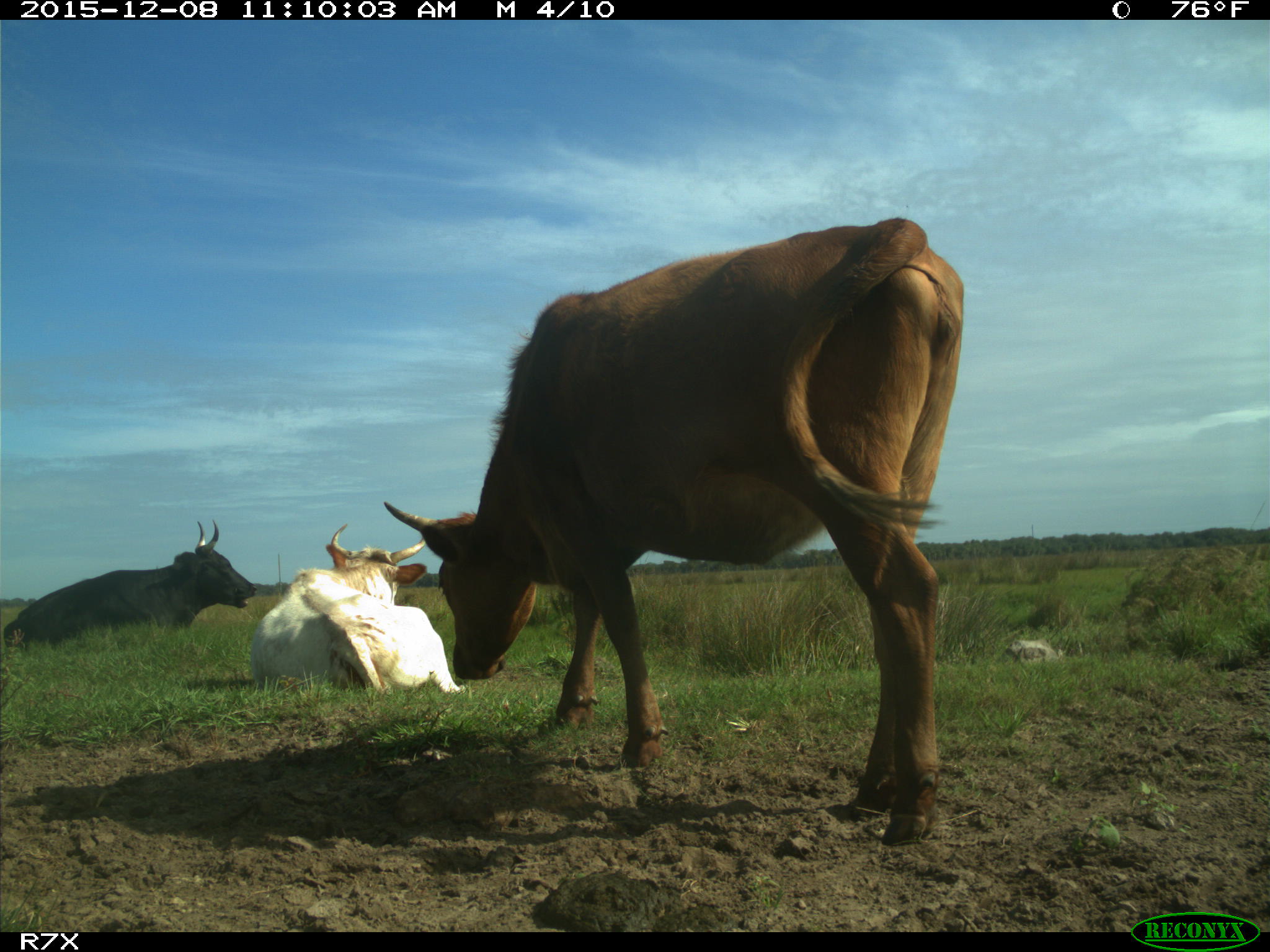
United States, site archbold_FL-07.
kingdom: Animalia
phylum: Chordata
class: Mammalia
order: Artiodactyla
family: Bovidae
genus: Bos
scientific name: Bos taurus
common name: domestic cow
Bos taurus (domestic cow).